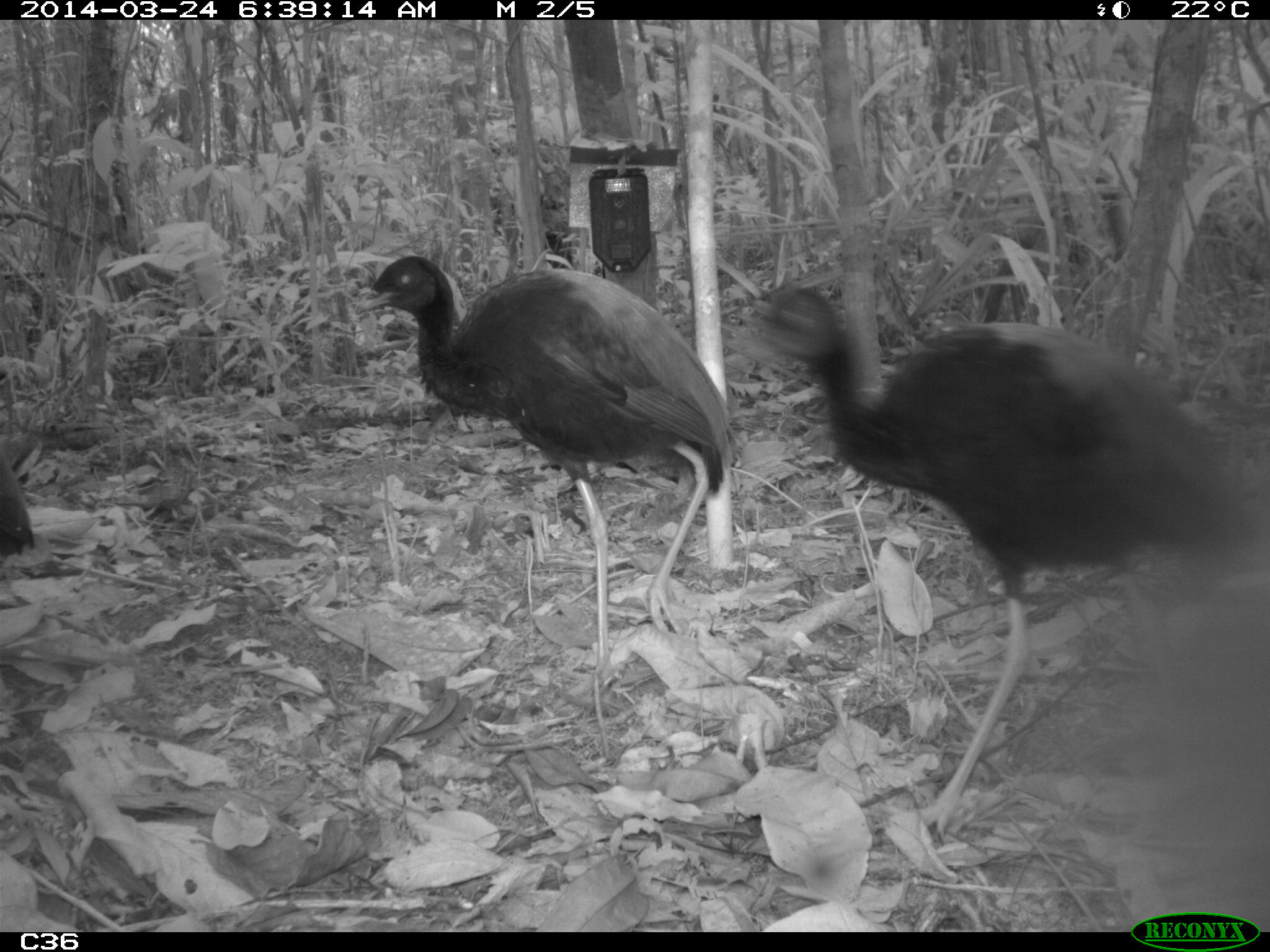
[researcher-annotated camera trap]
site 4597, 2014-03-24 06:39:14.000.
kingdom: Animalia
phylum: Chordata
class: Aves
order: Gruiformes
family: Psophiidae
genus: Psophia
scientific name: Psophia crepitans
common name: gray-winged trumpeter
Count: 9.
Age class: adult.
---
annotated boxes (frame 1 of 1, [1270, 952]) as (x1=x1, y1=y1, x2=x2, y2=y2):
psophia crepitans: (x1=714, y1=286, x2=1257, y2=829); (x1=355, y1=255, x2=730, y2=702); (x1=0, y1=448, x2=35, y2=566)